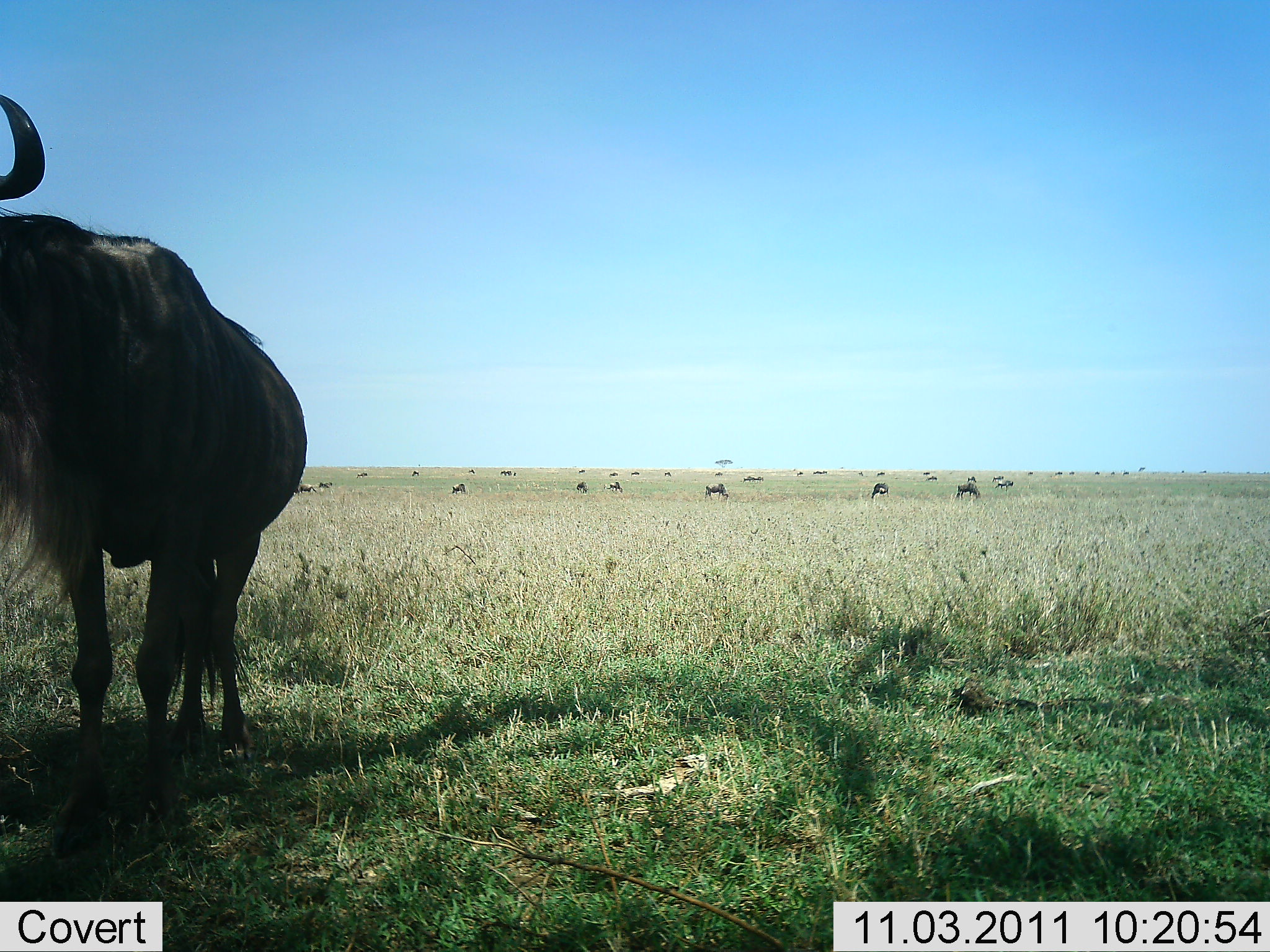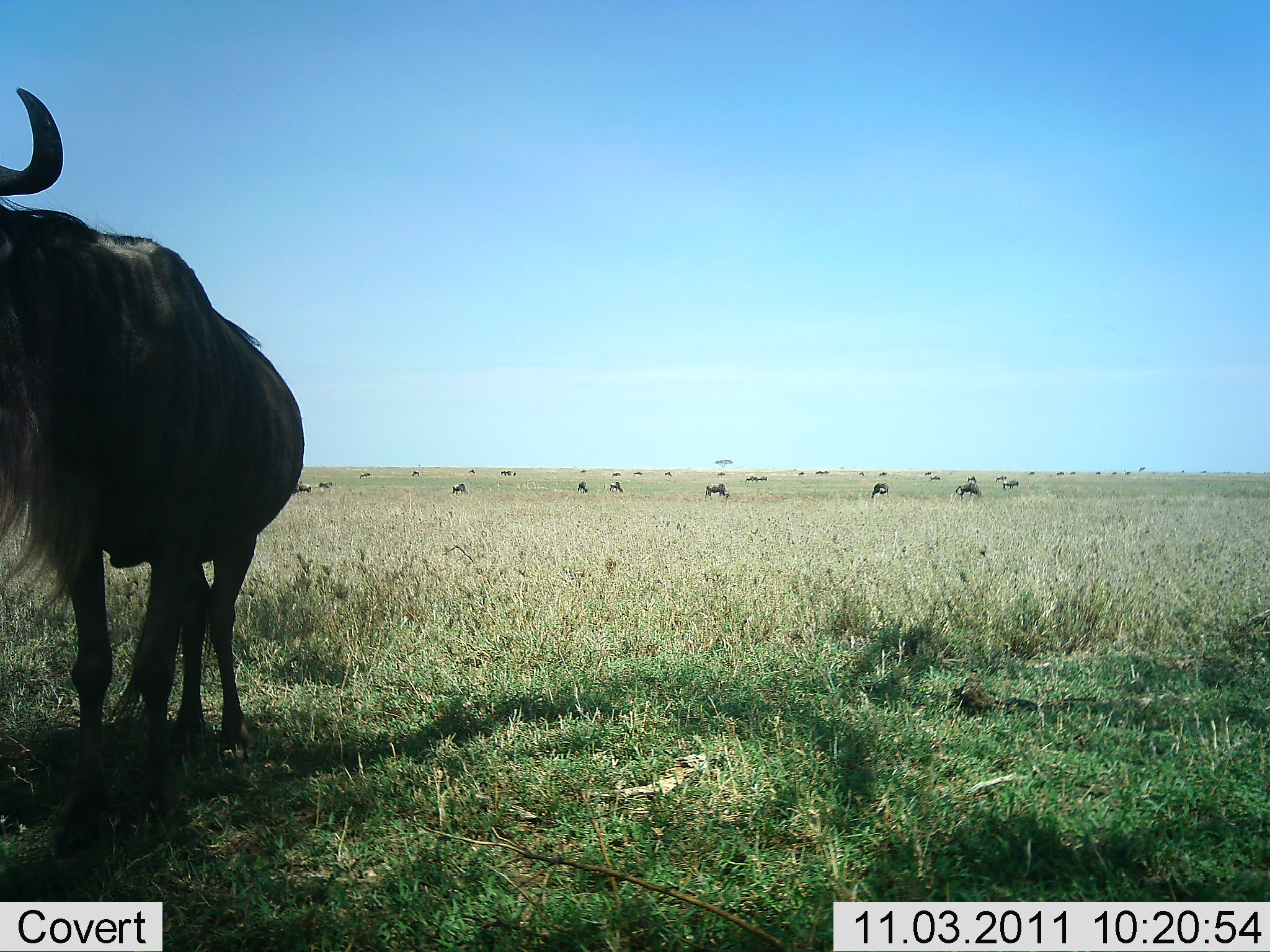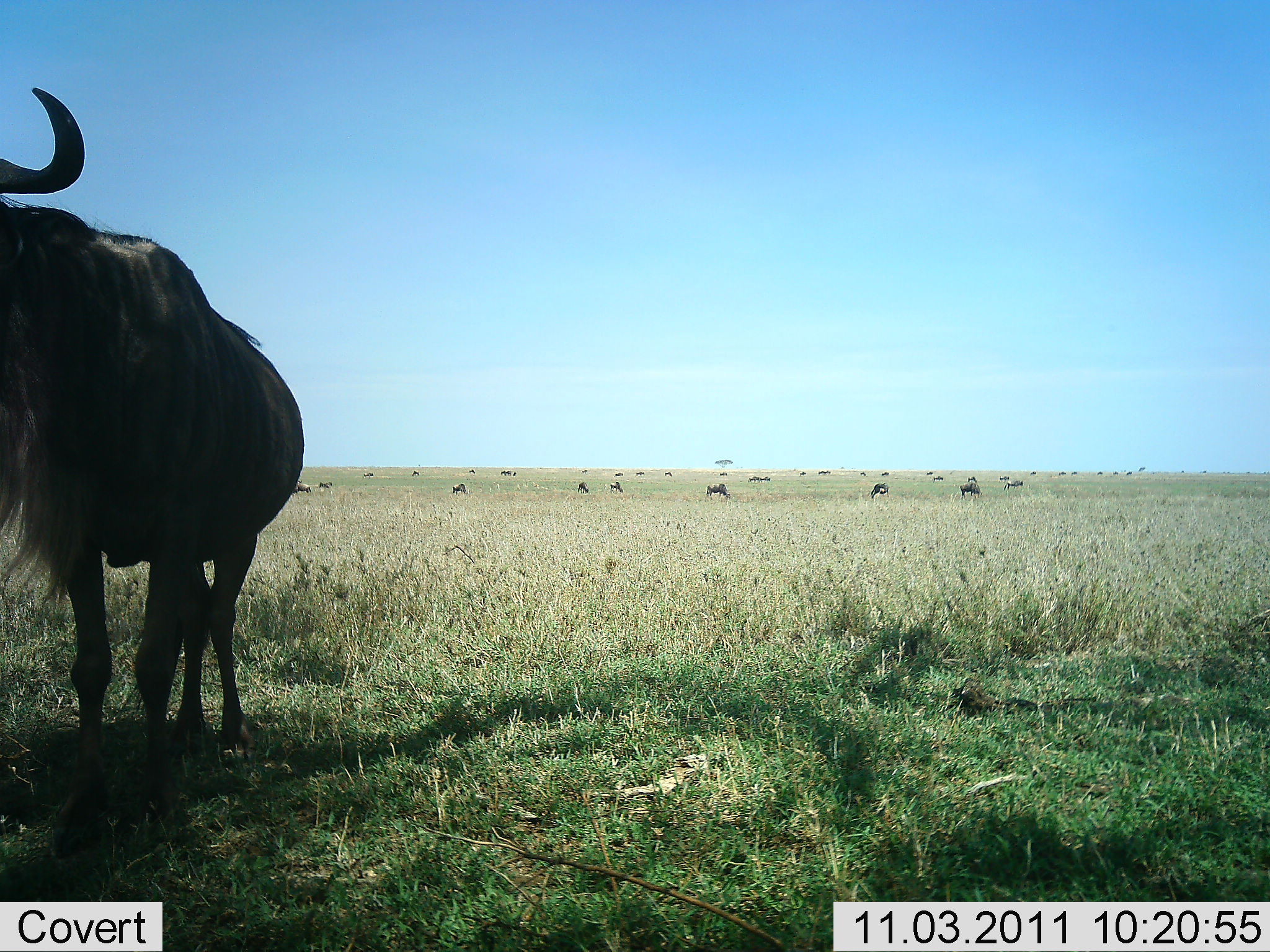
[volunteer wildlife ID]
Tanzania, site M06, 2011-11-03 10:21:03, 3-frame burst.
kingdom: Animalia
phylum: Chordata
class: Mammalia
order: Artiodactyla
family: Bovidae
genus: Connochaetes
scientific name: Connochaetes taurinus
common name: blue wildebeest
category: wildebeest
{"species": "wildebeest (blue wildebeest) (Connochaetes taurinus)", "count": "11-50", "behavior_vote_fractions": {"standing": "75%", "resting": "0%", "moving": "33%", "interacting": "8%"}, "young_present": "0%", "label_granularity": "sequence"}